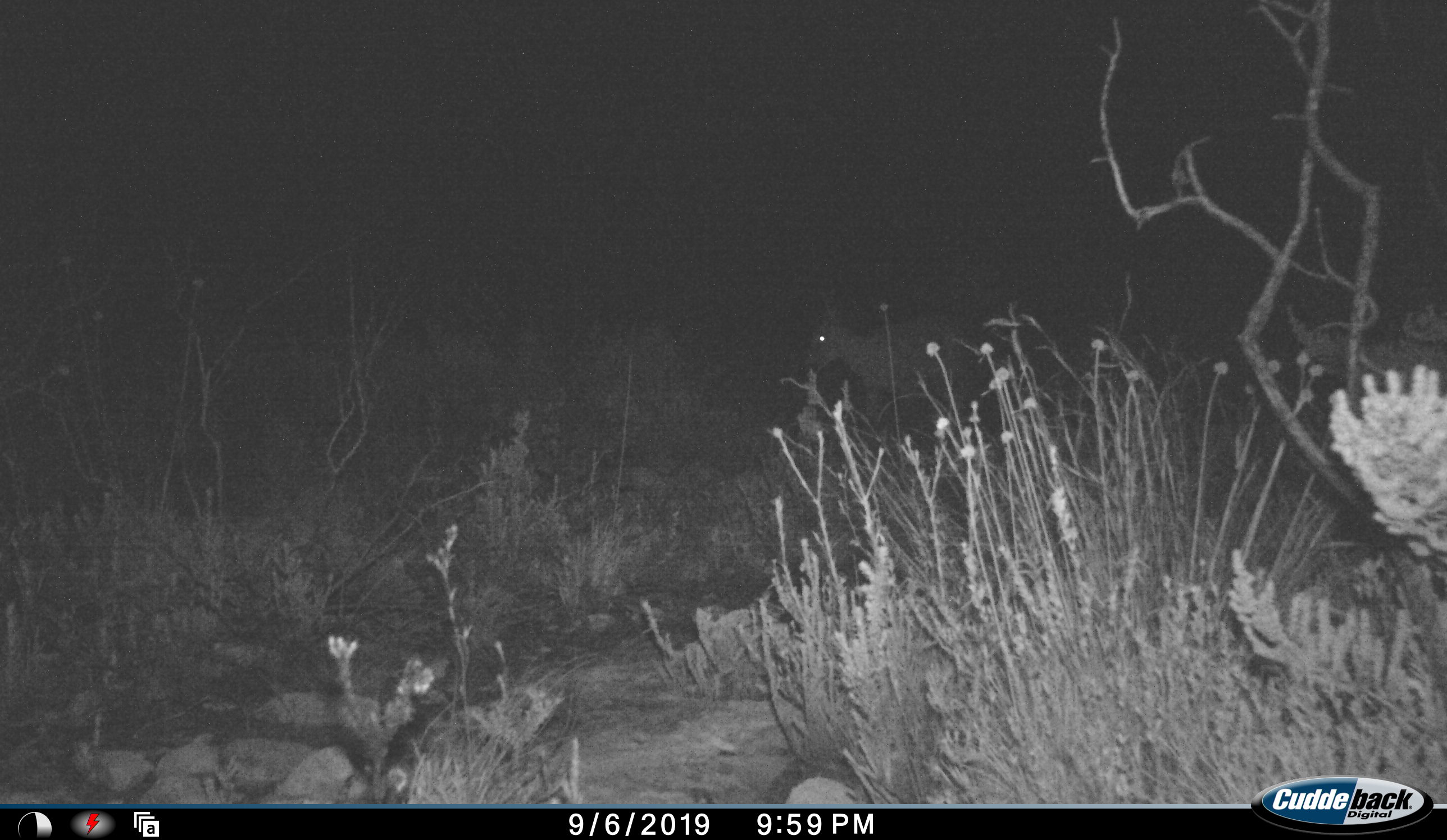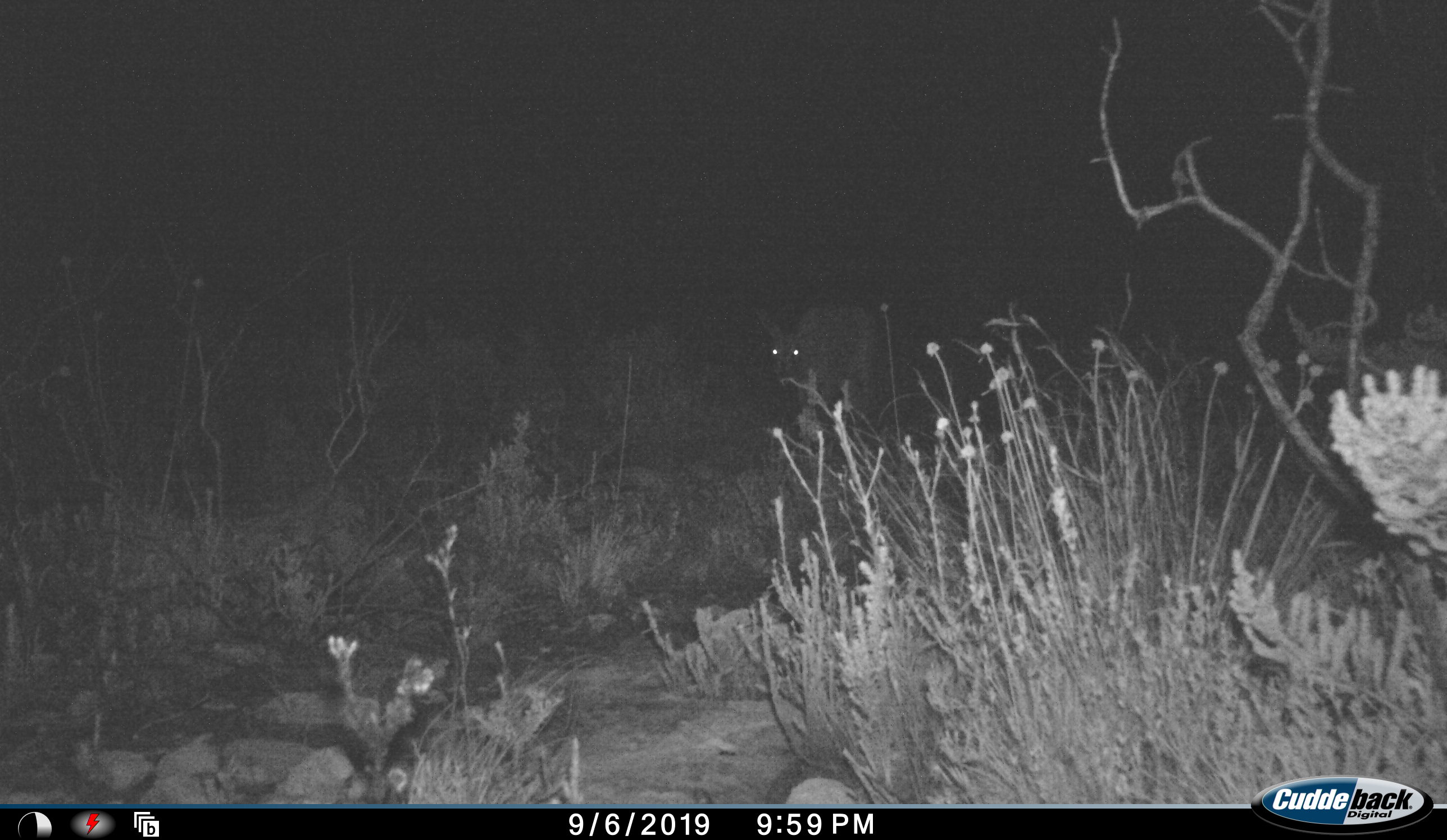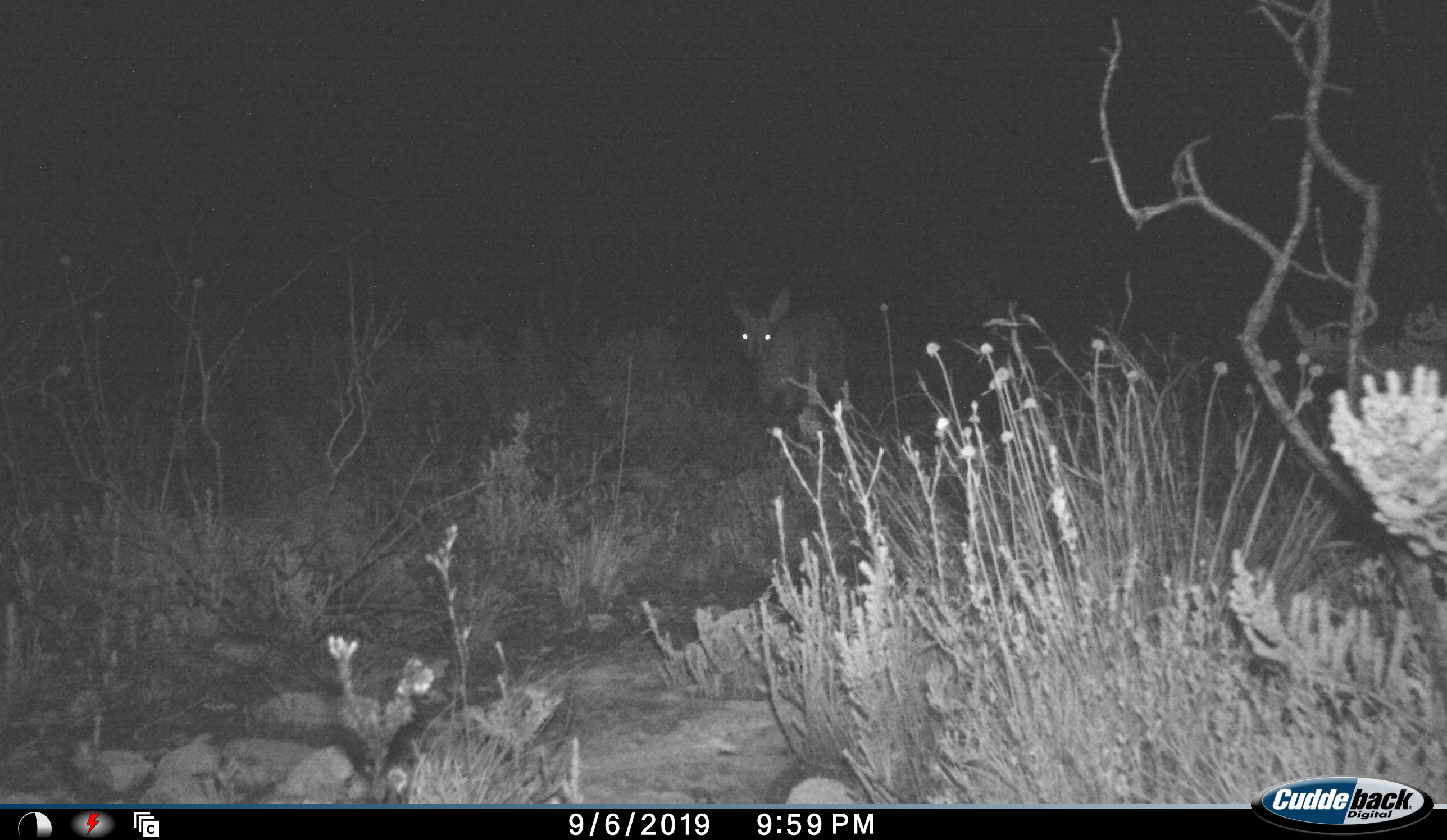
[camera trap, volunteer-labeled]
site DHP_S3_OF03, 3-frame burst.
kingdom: Animalia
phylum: Chordata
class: Mammalia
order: Artiodactyla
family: Bovidae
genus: Sylvicapra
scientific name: Sylvicapra grimmia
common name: common duiker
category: duikercommongrey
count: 1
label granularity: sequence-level